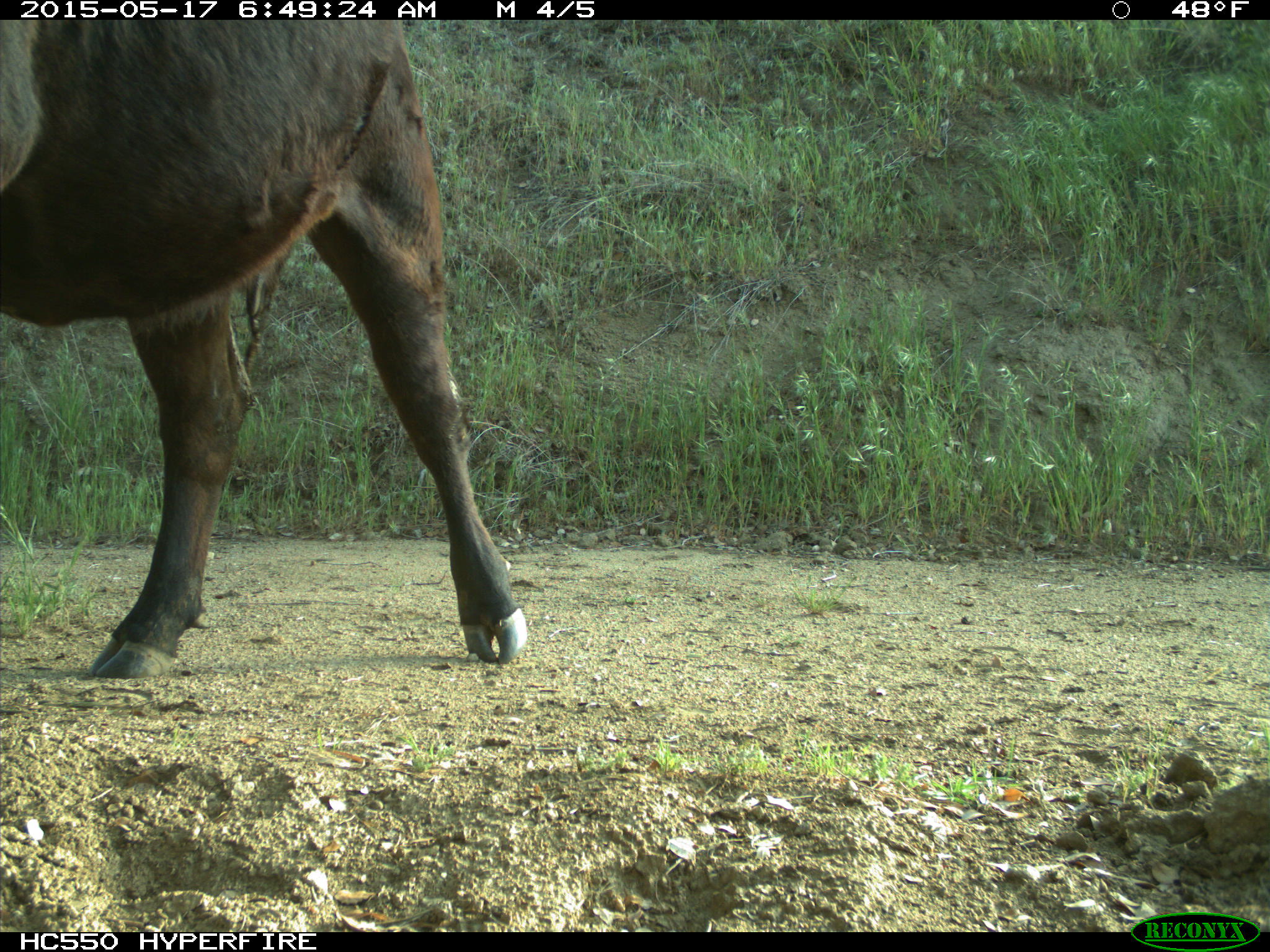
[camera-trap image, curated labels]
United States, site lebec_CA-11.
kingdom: Animalia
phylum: Chordata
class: Mammalia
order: Artiodactyla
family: Bovidae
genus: Bos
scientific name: Bos taurus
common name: domestic cow